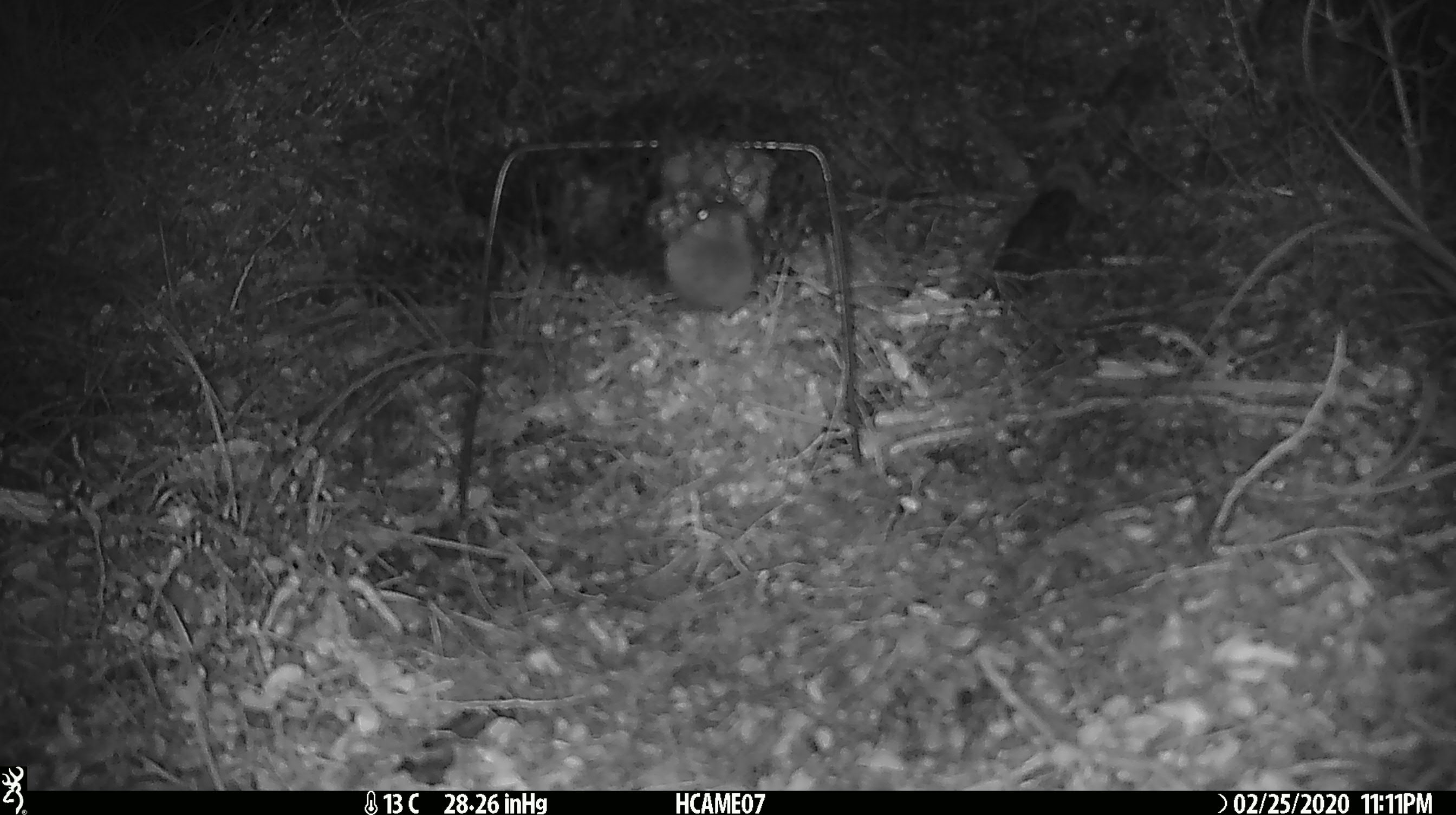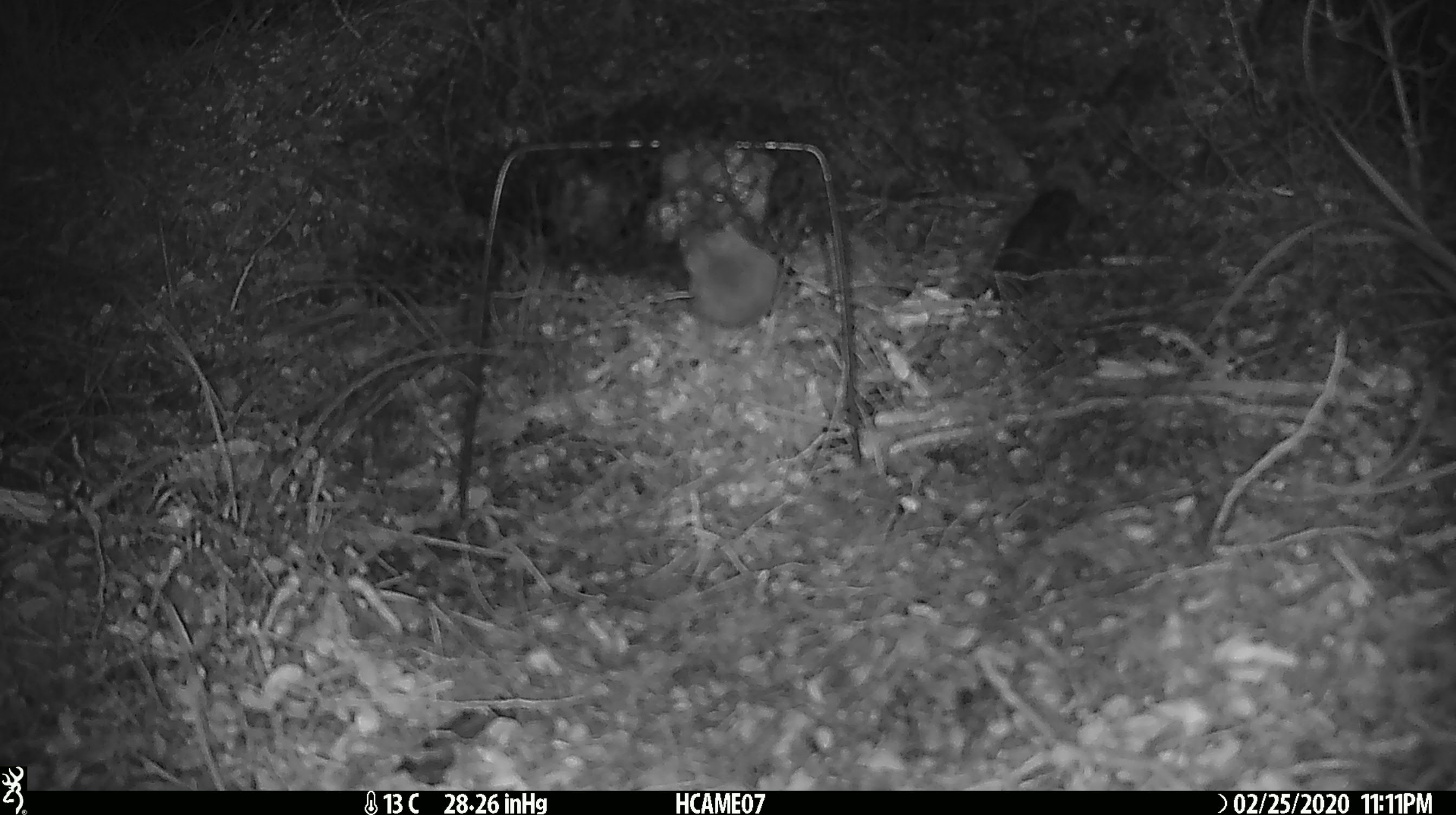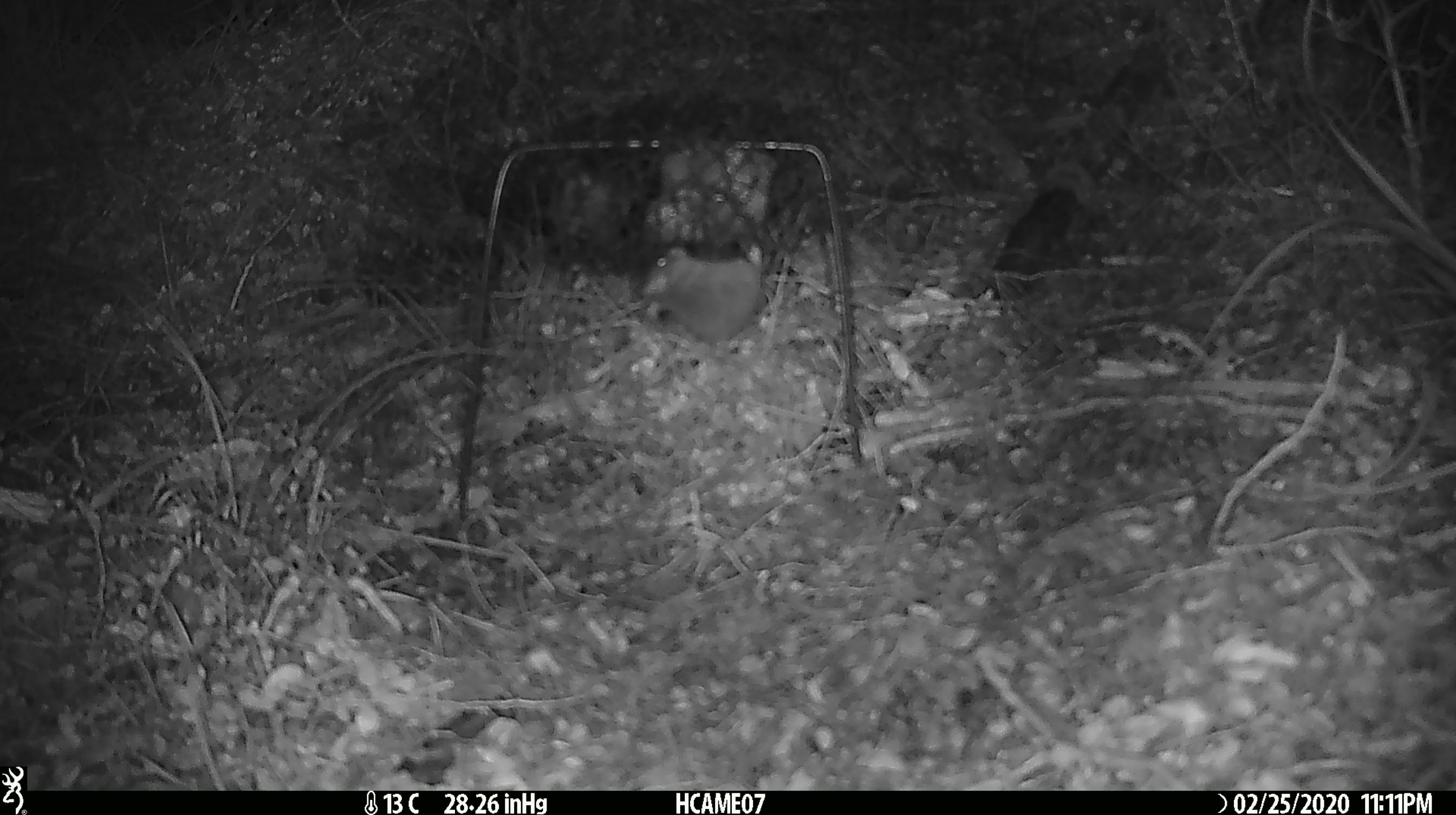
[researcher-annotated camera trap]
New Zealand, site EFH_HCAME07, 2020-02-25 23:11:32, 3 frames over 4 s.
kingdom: Animalia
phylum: Chordata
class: Mammalia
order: Rodentia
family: Muridae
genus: Mus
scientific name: Mus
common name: mouse